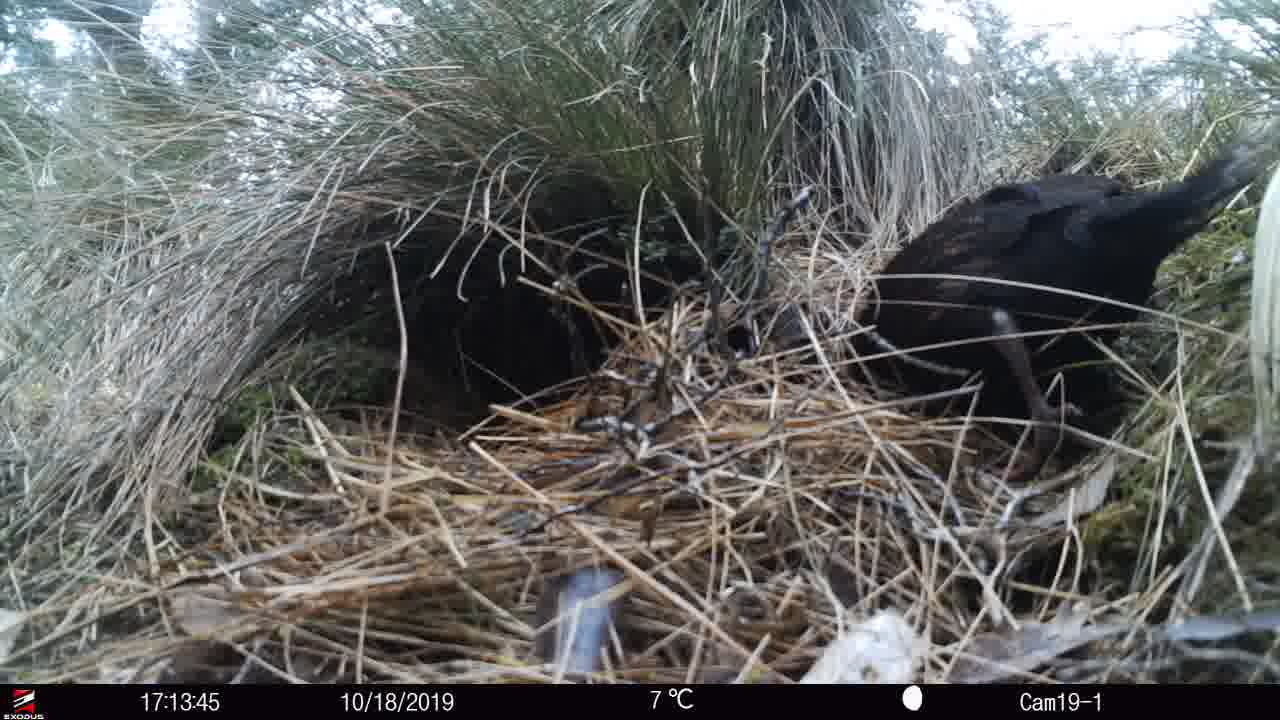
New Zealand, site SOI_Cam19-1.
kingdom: Animalia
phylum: Chordata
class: Aves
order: Gruiformes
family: Rallidae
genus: Gallirallus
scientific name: Gallirallus australis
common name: weka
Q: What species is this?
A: Weka (Gallirallus australis).